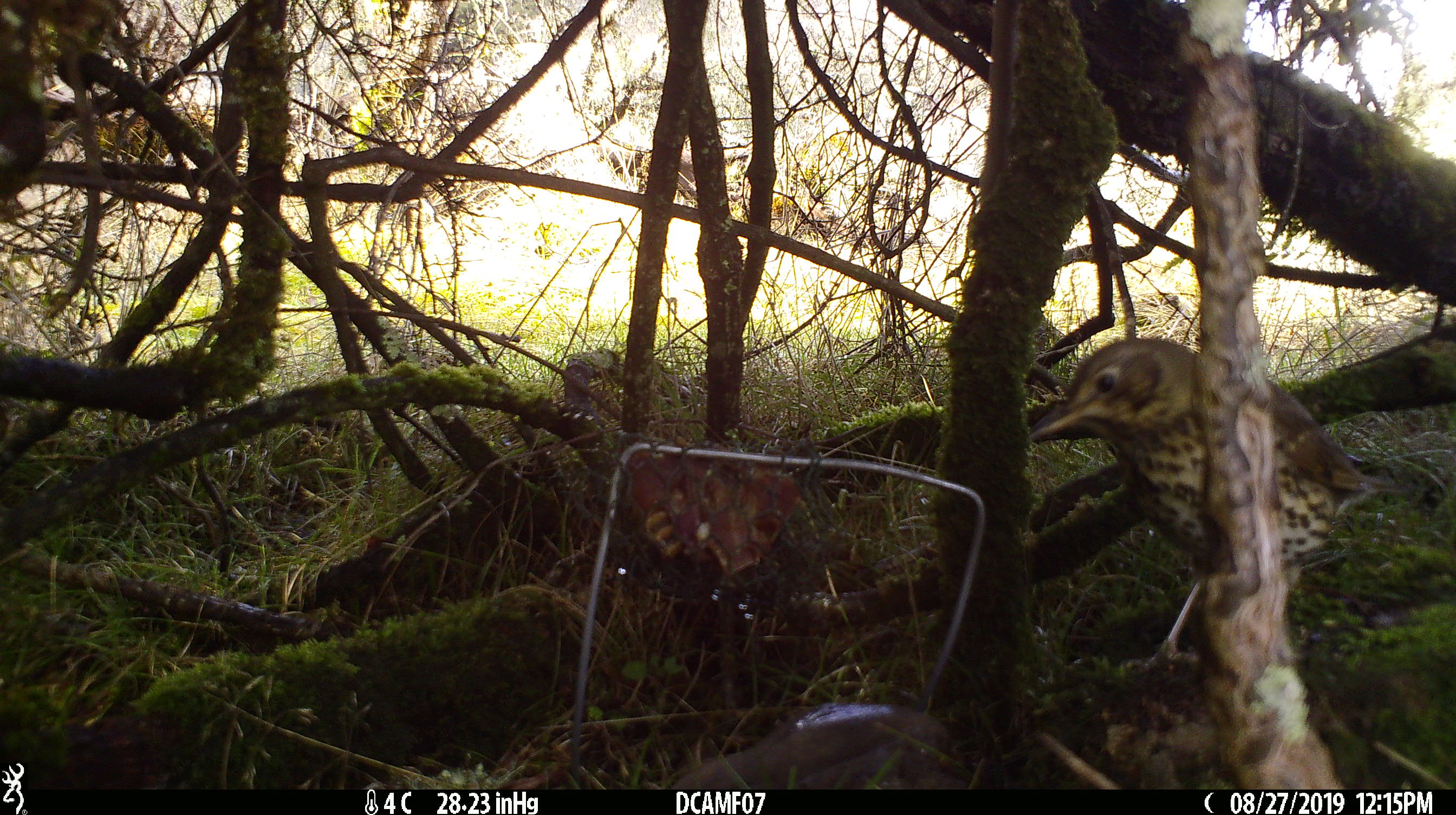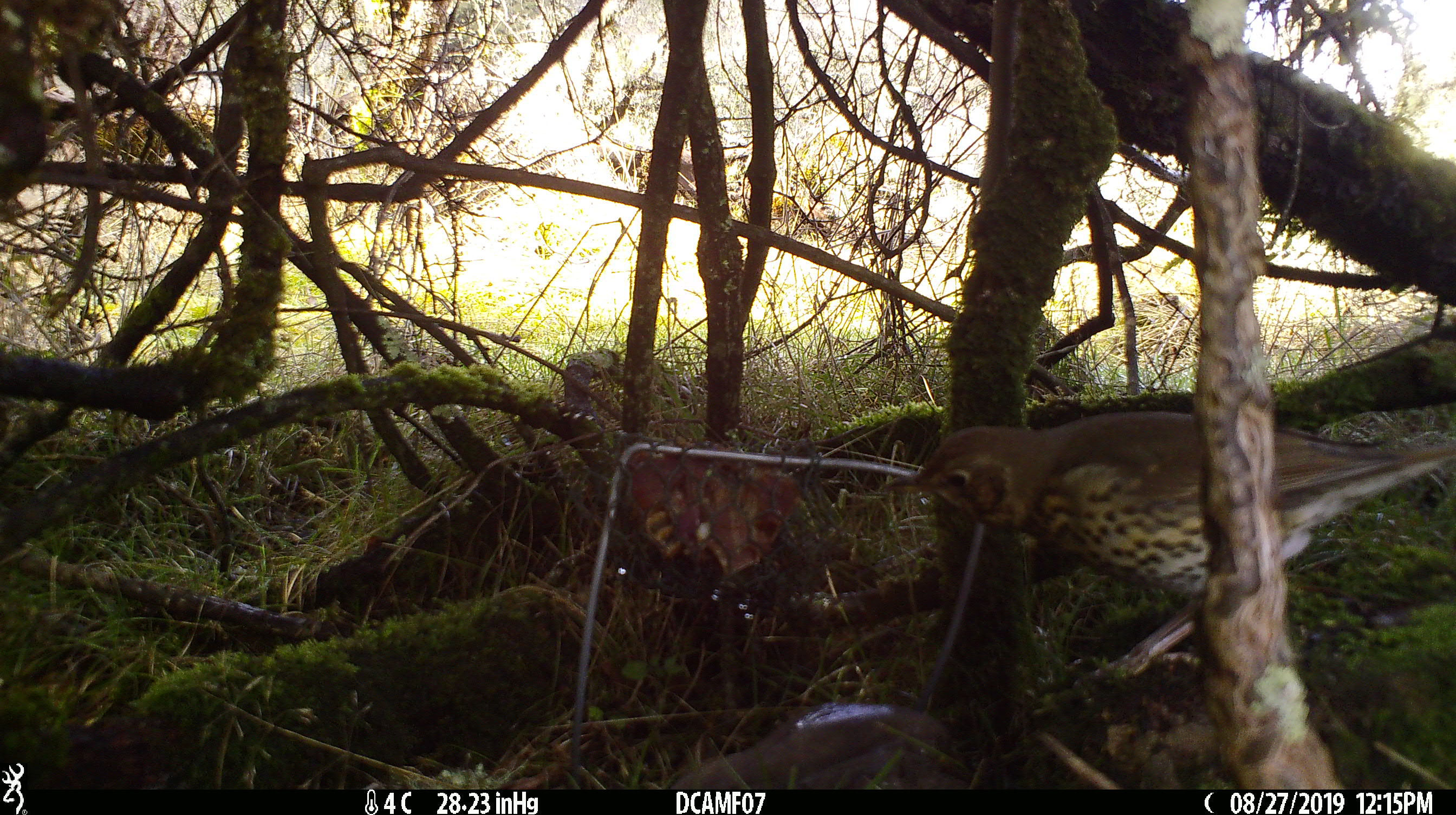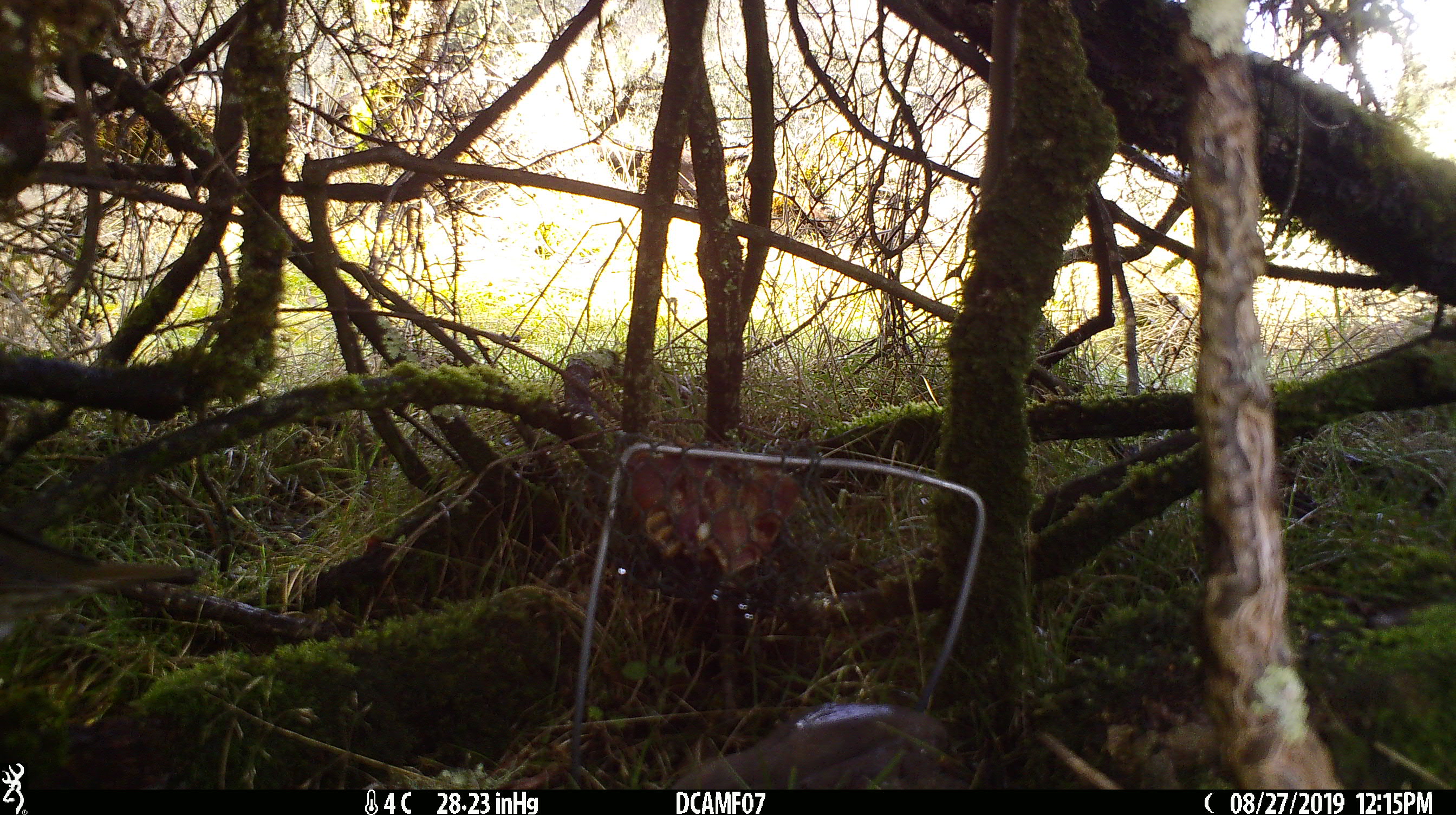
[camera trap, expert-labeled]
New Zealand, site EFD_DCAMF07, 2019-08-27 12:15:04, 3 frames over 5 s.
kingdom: Animalia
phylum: Chordata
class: Aves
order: Passeriformes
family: Turdidae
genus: Turdus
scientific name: Turdus philomelos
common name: song thrush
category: thrush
Thrush (song thrush) (Turdus philomelos).